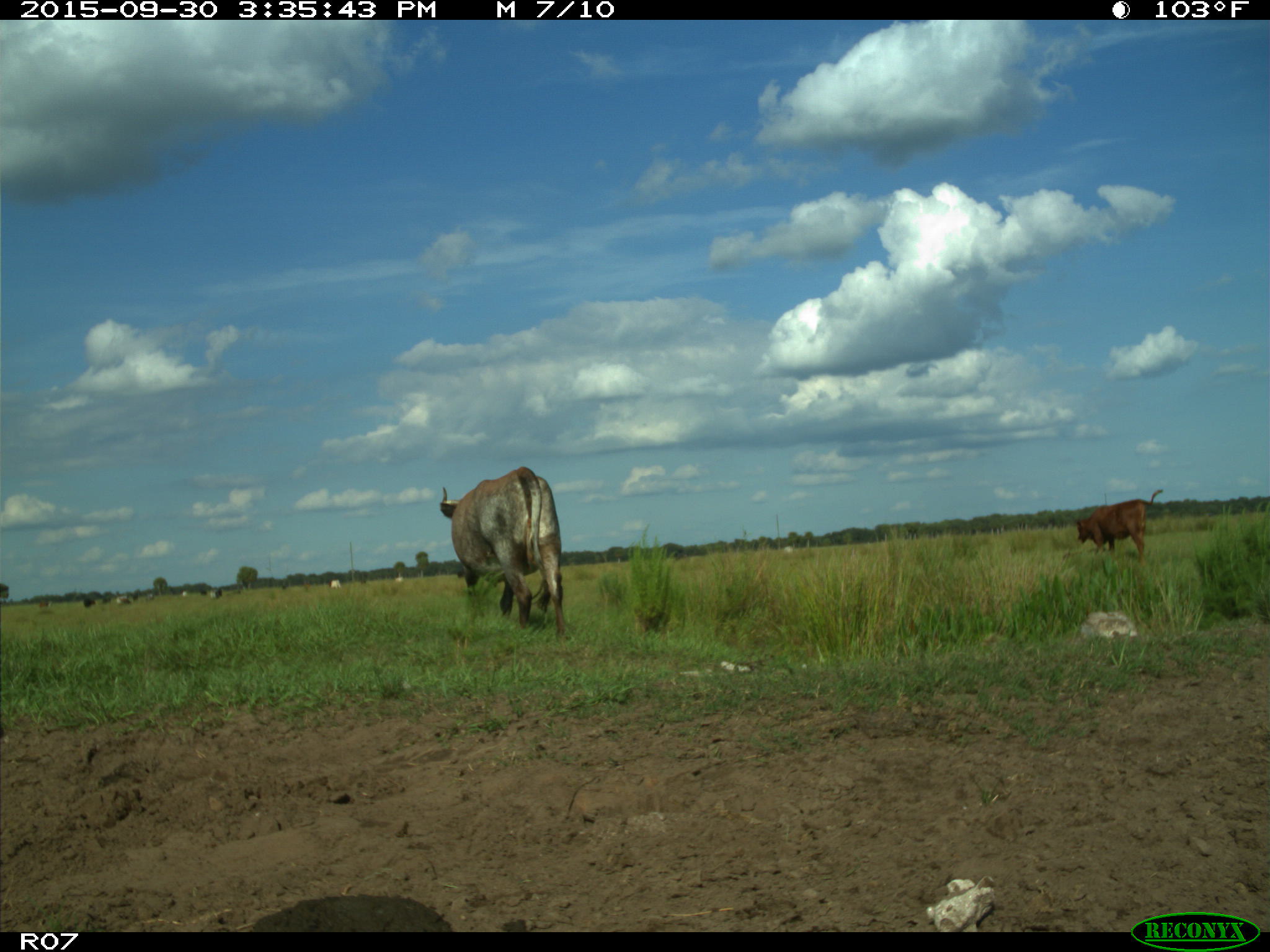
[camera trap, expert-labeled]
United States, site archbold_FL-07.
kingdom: Animalia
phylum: Chordata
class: Mammalia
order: Artiodactyla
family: Bovidae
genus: Bos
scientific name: Bos taurus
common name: domestic cow